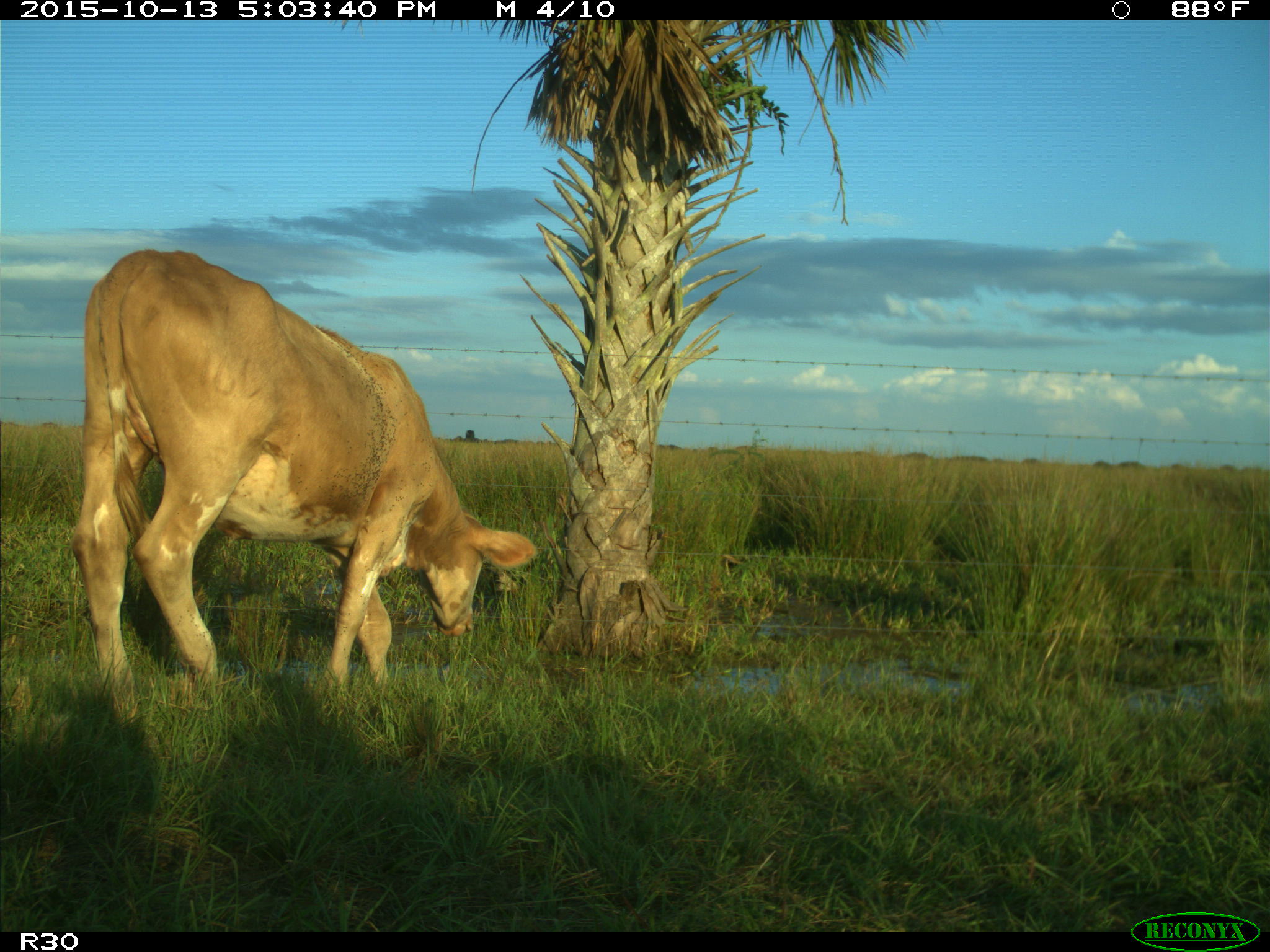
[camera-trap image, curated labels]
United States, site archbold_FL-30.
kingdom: Animalia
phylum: Chordata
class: Mammalia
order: Artiodactyla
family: Bovidae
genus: Bos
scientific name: Bos taurus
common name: domestic cow